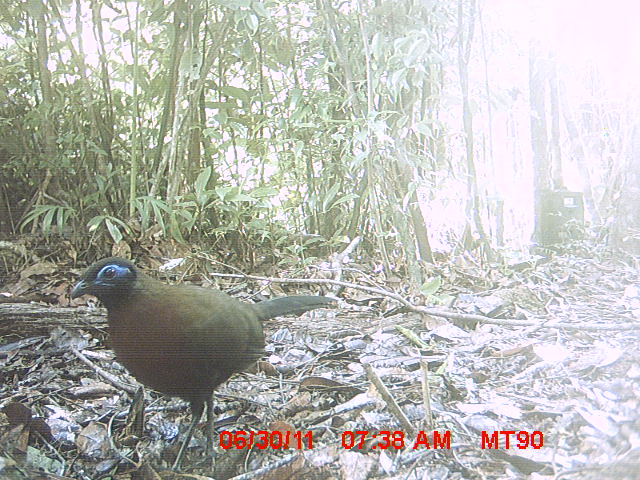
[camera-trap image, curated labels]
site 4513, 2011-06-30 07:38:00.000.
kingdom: Animalia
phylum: Chordata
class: Aves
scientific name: Aves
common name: bird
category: unknown bird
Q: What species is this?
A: Unknown bird (bird) (Aves).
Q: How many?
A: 1.